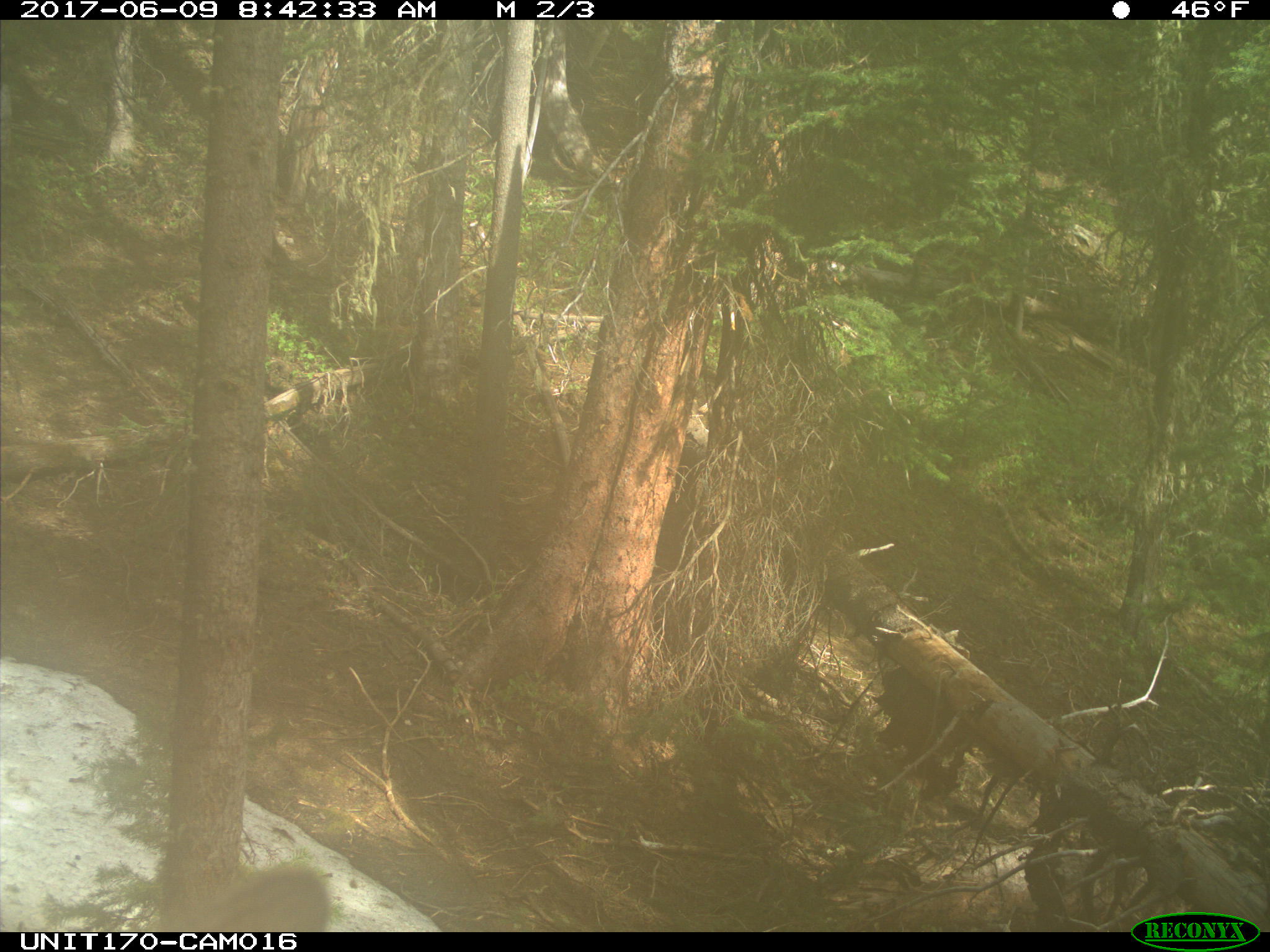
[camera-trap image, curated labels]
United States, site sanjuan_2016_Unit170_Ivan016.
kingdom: Animalia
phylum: Chordata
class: Mammalia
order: Artiodactyla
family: Cervidae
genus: Cervus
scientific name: Cervus elaphus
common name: red deer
Cervus elaphus (red deer).